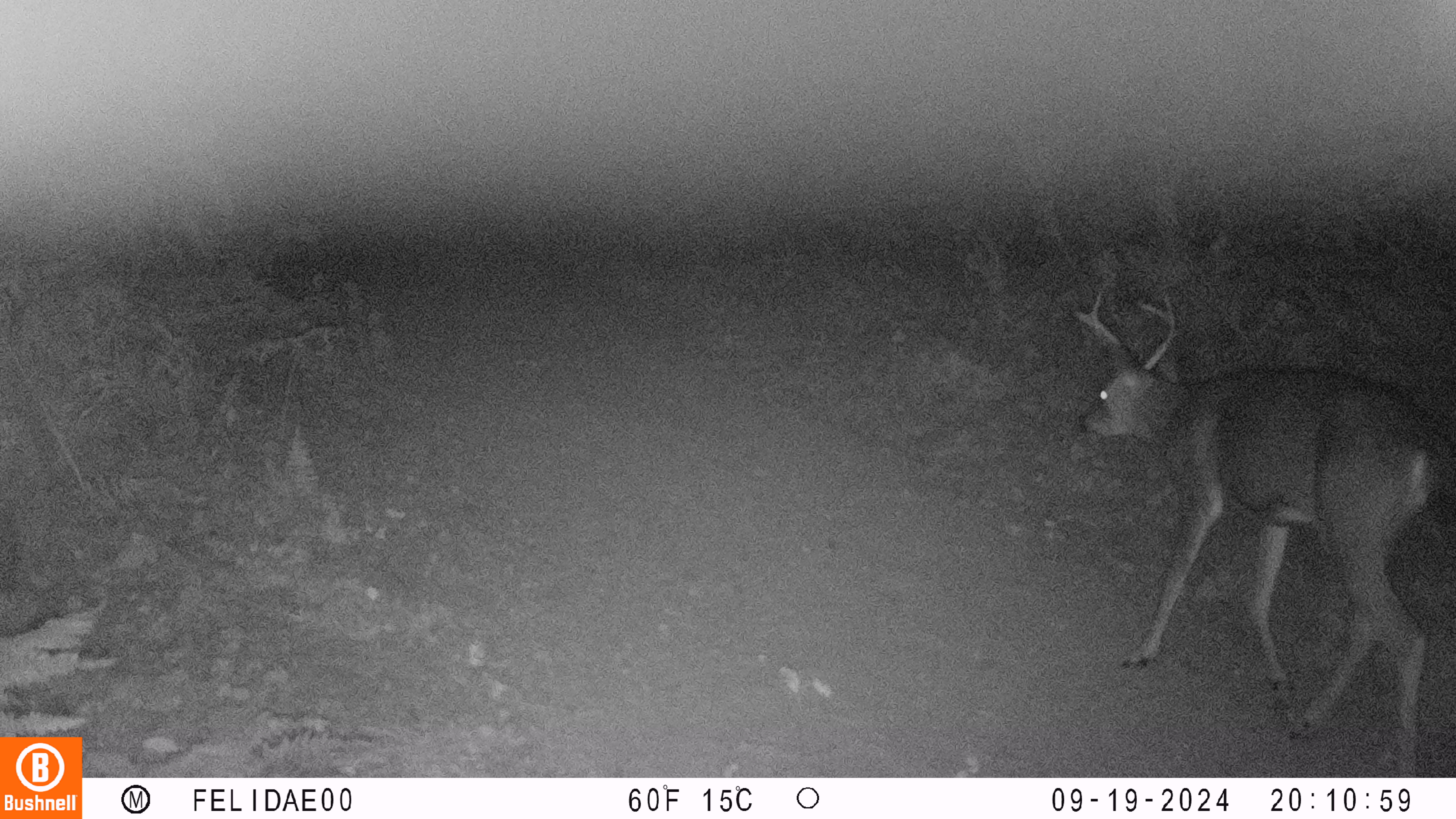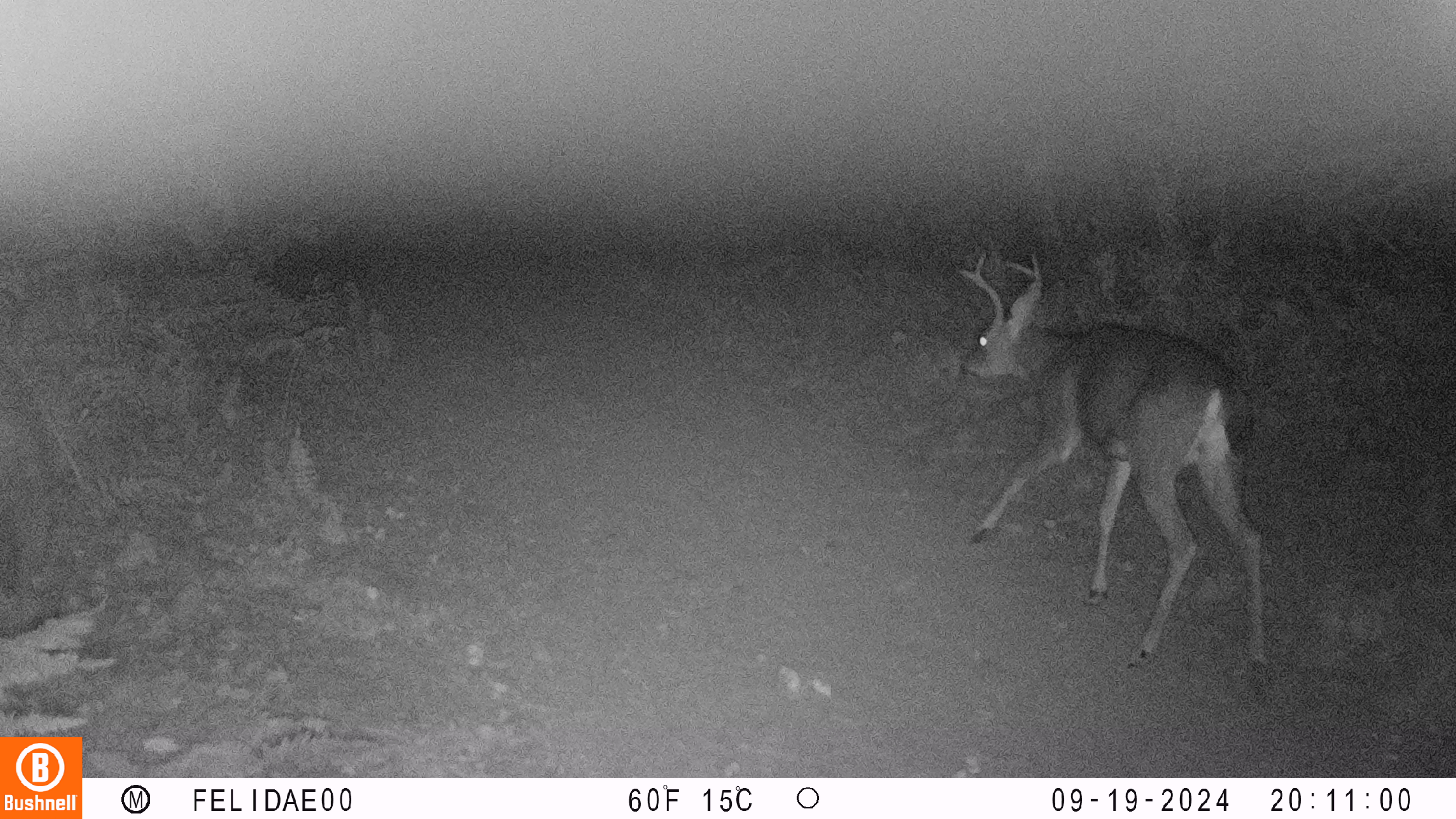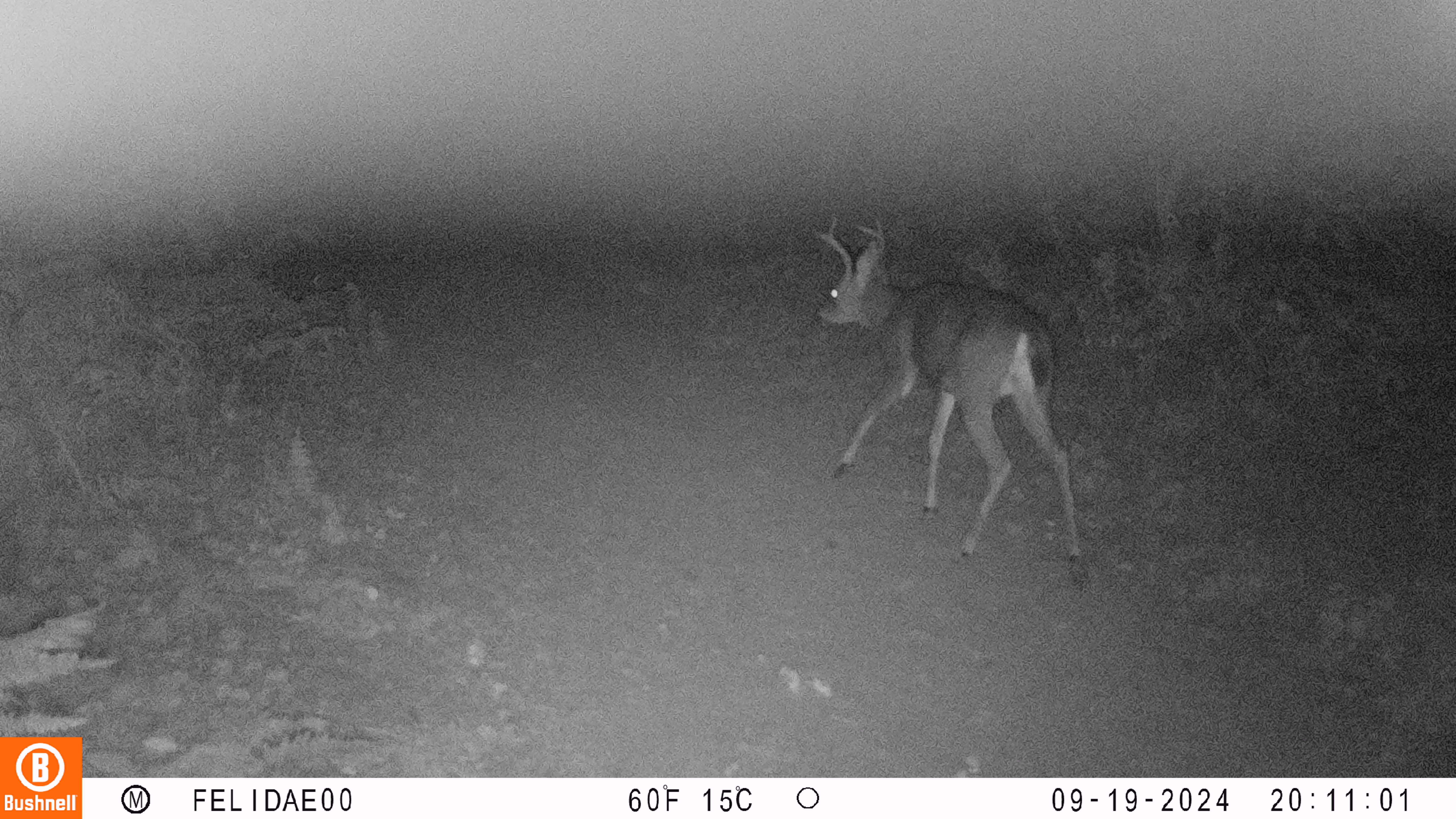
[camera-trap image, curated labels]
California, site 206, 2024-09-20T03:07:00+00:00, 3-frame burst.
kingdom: Animalia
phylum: Chordata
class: Mammalia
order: Artiodactyla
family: Cervidae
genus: Odocoileus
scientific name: Odocoileus hemionus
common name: mule deer